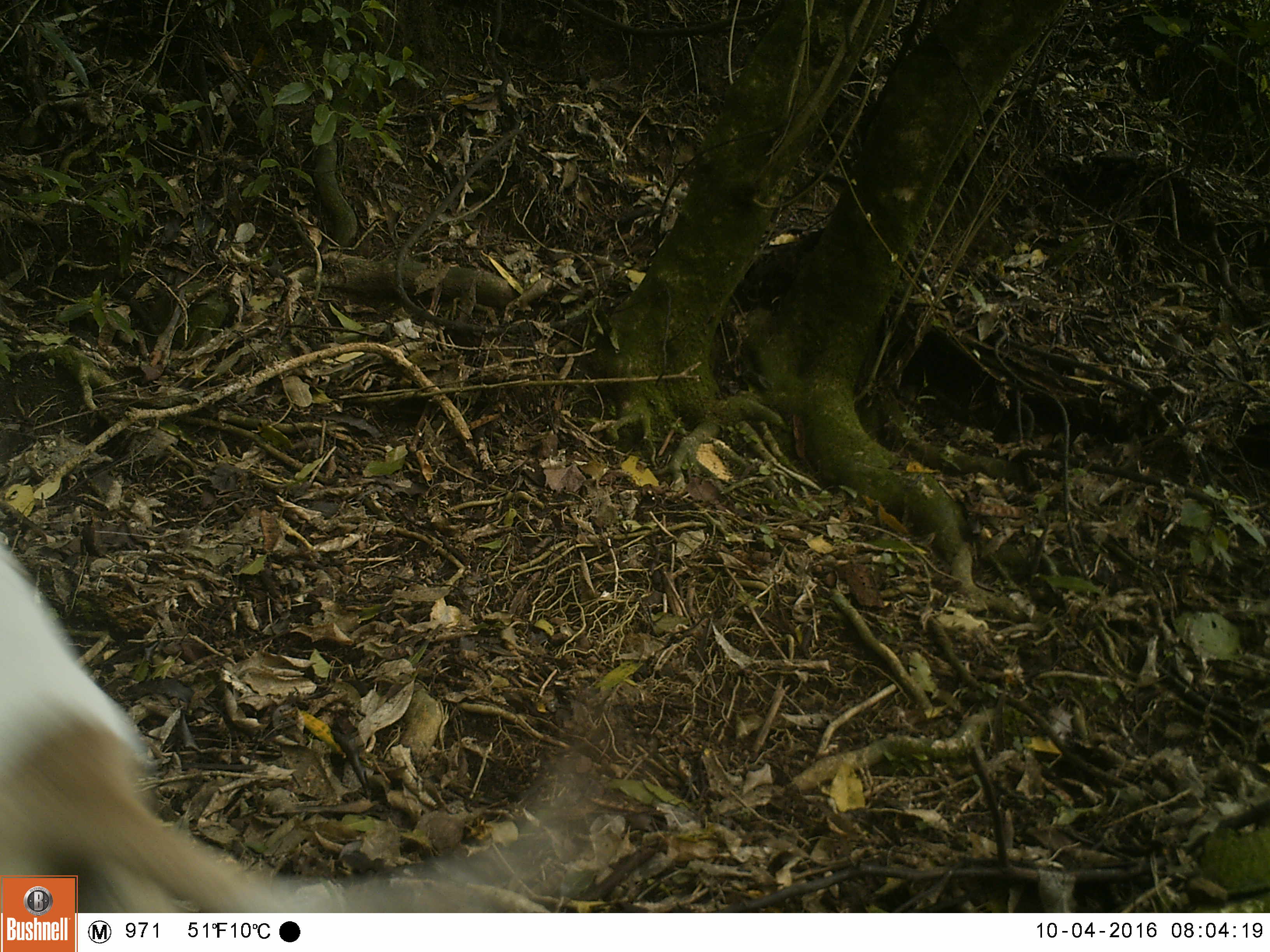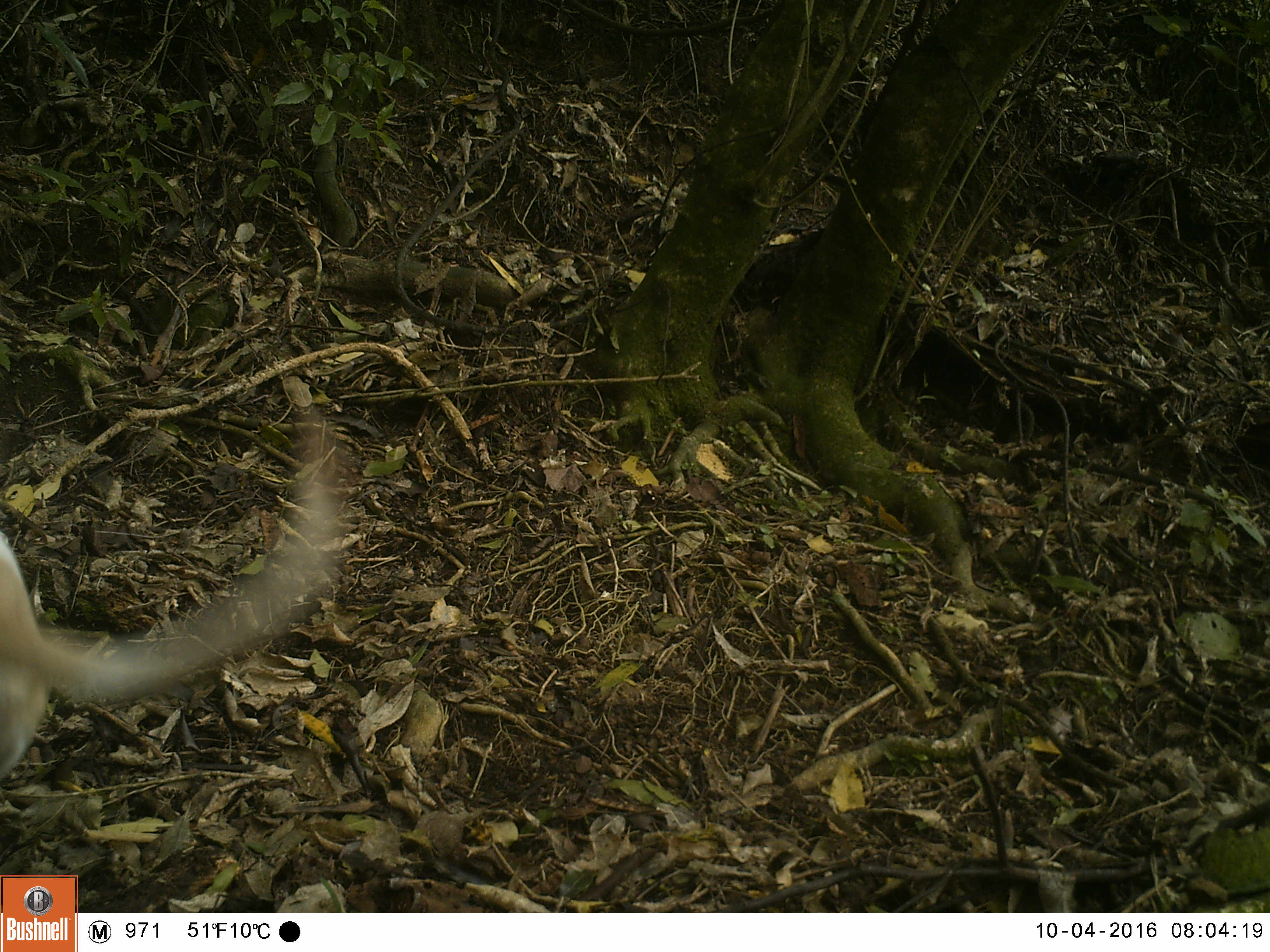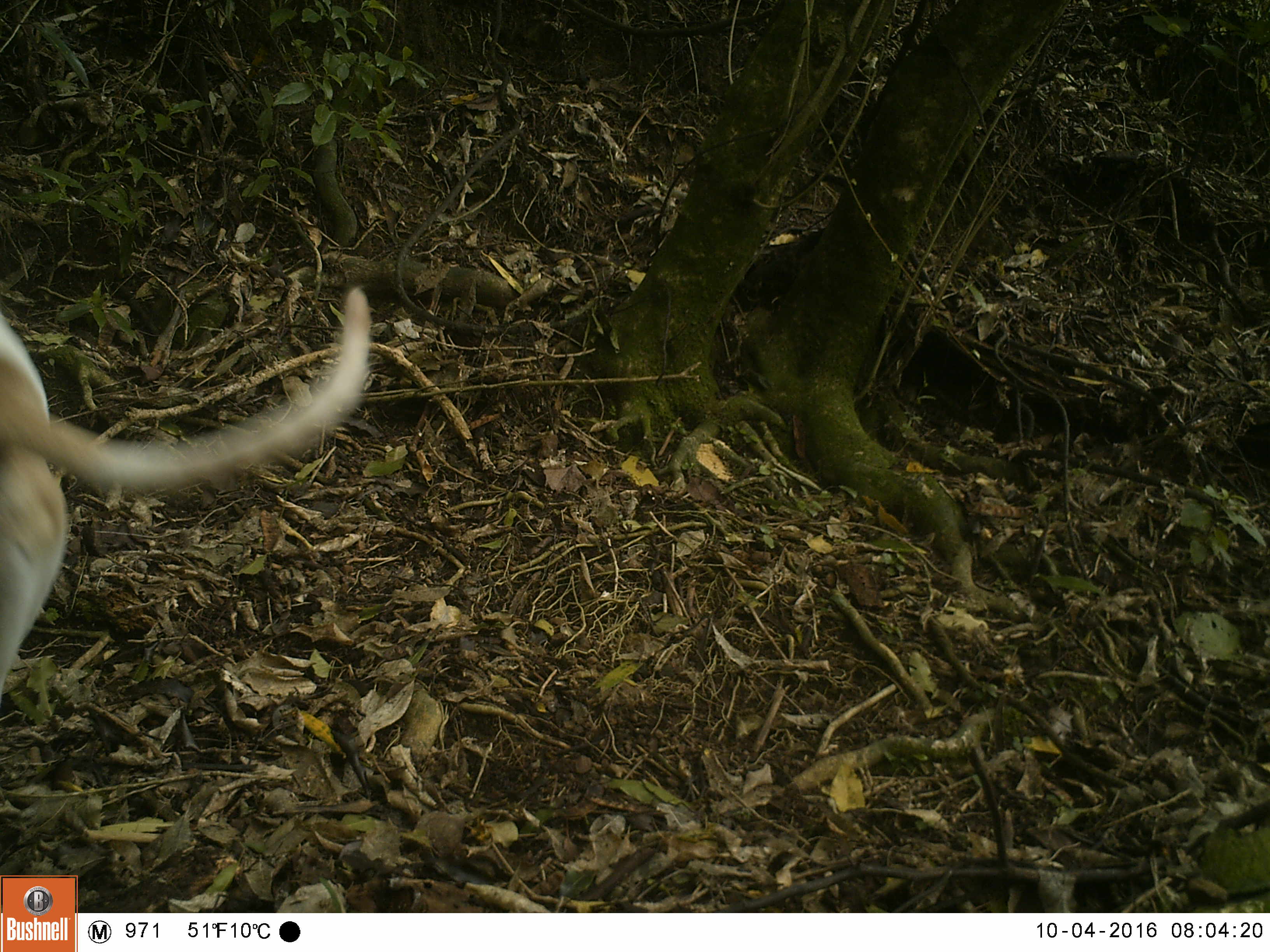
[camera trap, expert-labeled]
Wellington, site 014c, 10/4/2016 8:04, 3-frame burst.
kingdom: Animalia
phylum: Chordata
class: Mammalia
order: Carnivora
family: Canidae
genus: Canis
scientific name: Canis familiaris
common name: dog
Dog (Canis familiaris).